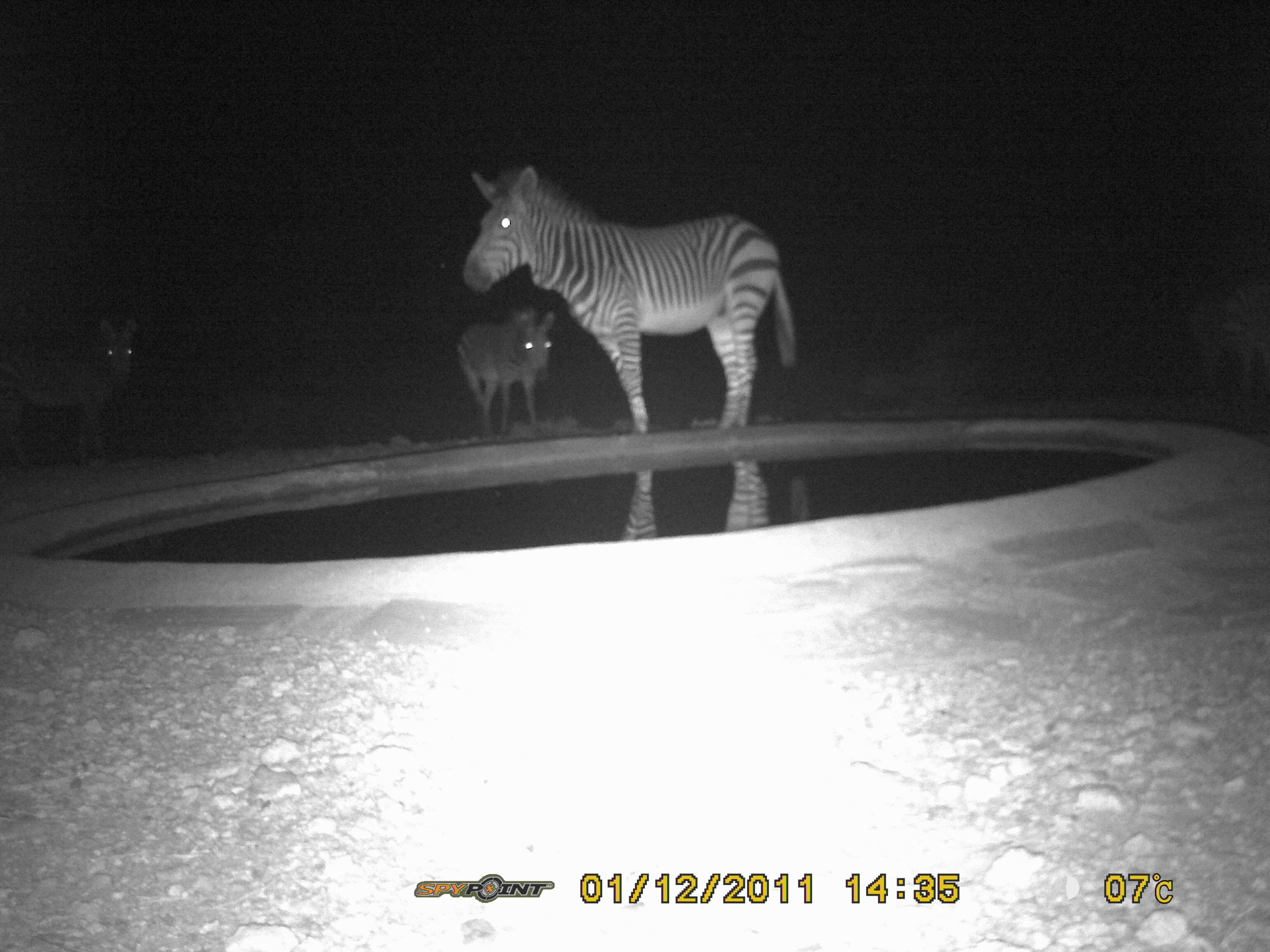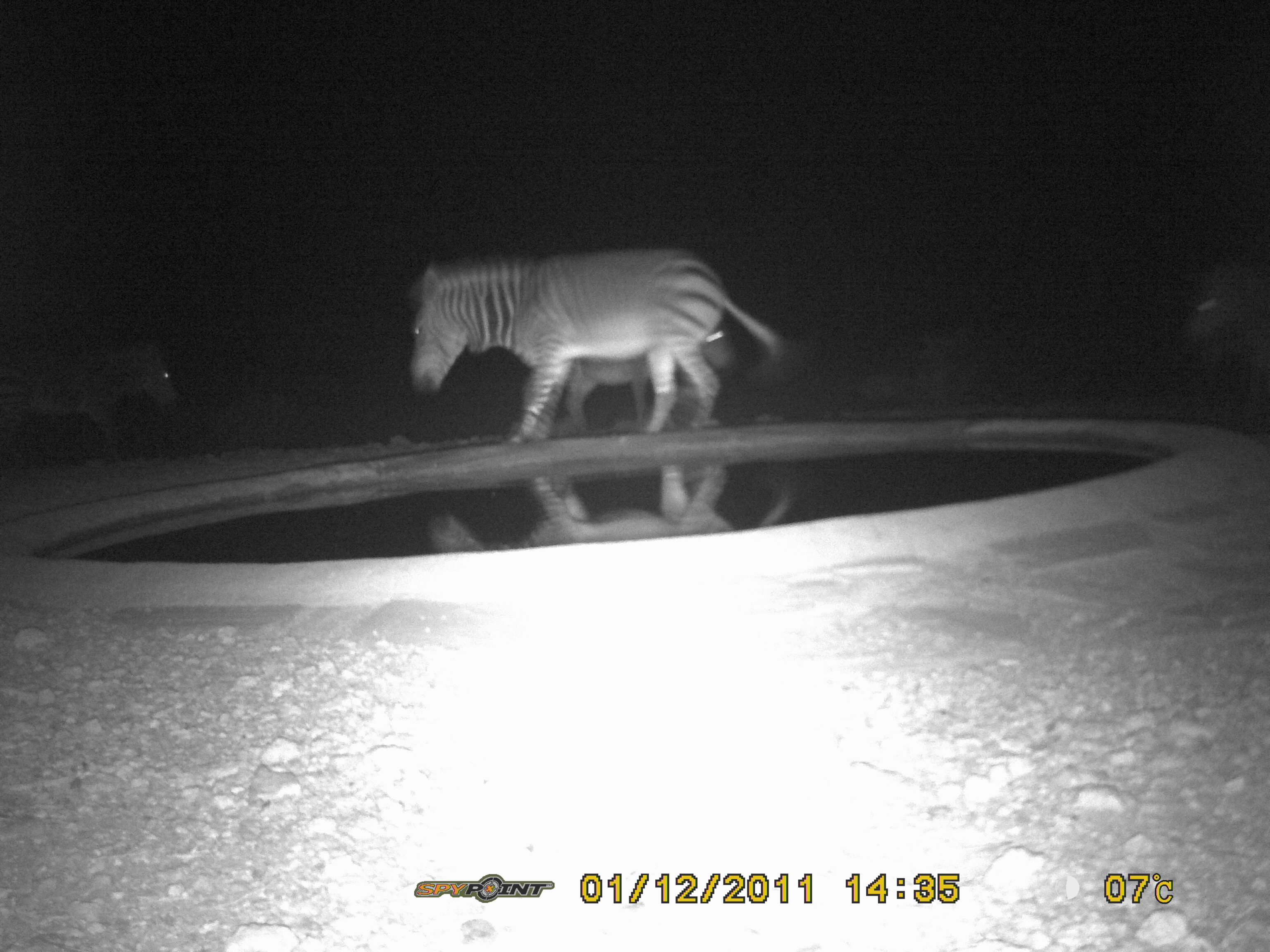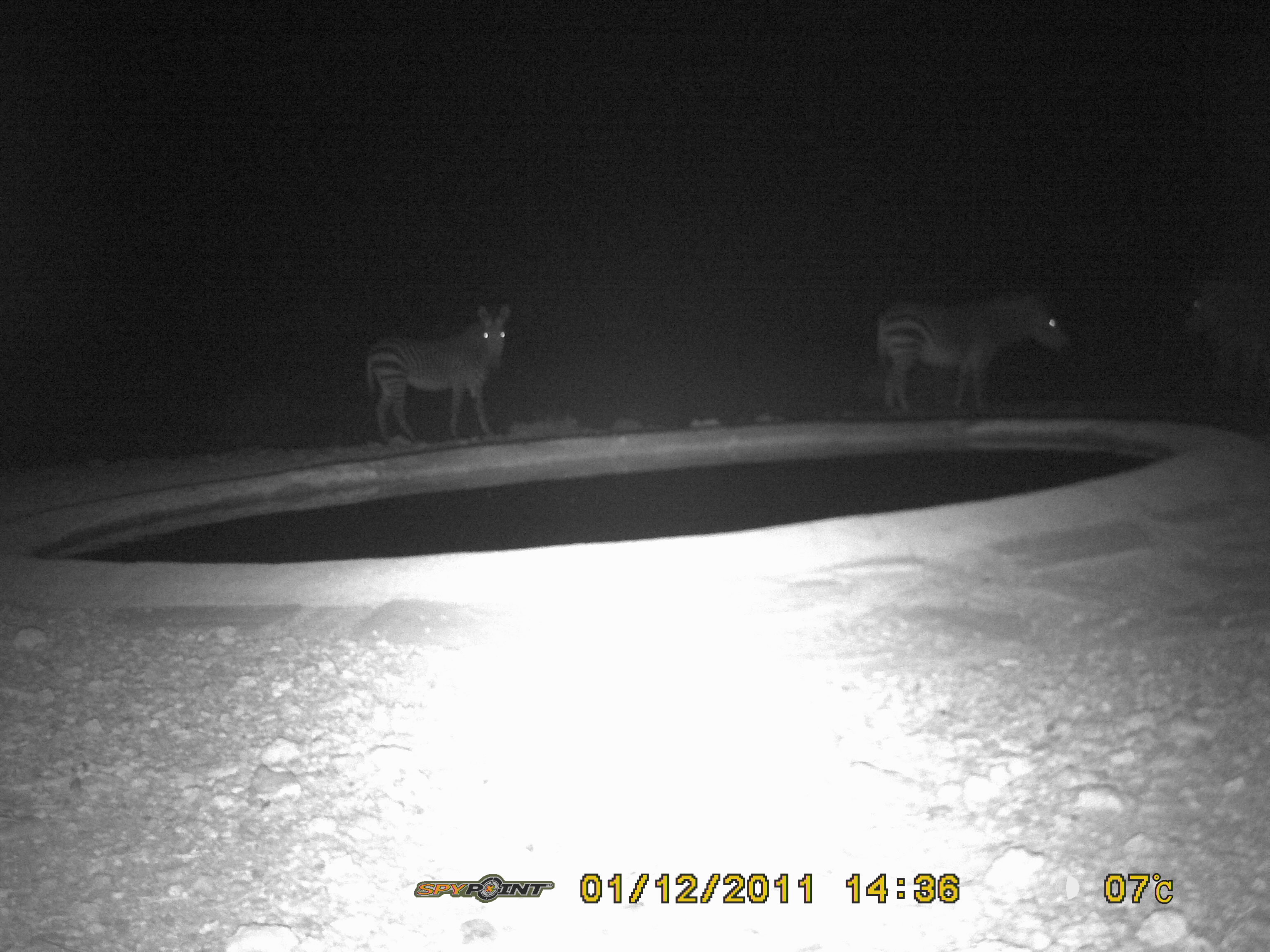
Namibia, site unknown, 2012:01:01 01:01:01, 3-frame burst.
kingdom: Animalia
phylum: Chordata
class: Mammalia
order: Perissodactyla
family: Equidae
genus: Equus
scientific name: Equus zebra hartmannae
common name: hartmann's mountain zebra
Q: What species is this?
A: Equus zebra hartmannae (hartmann's mountain zebra).